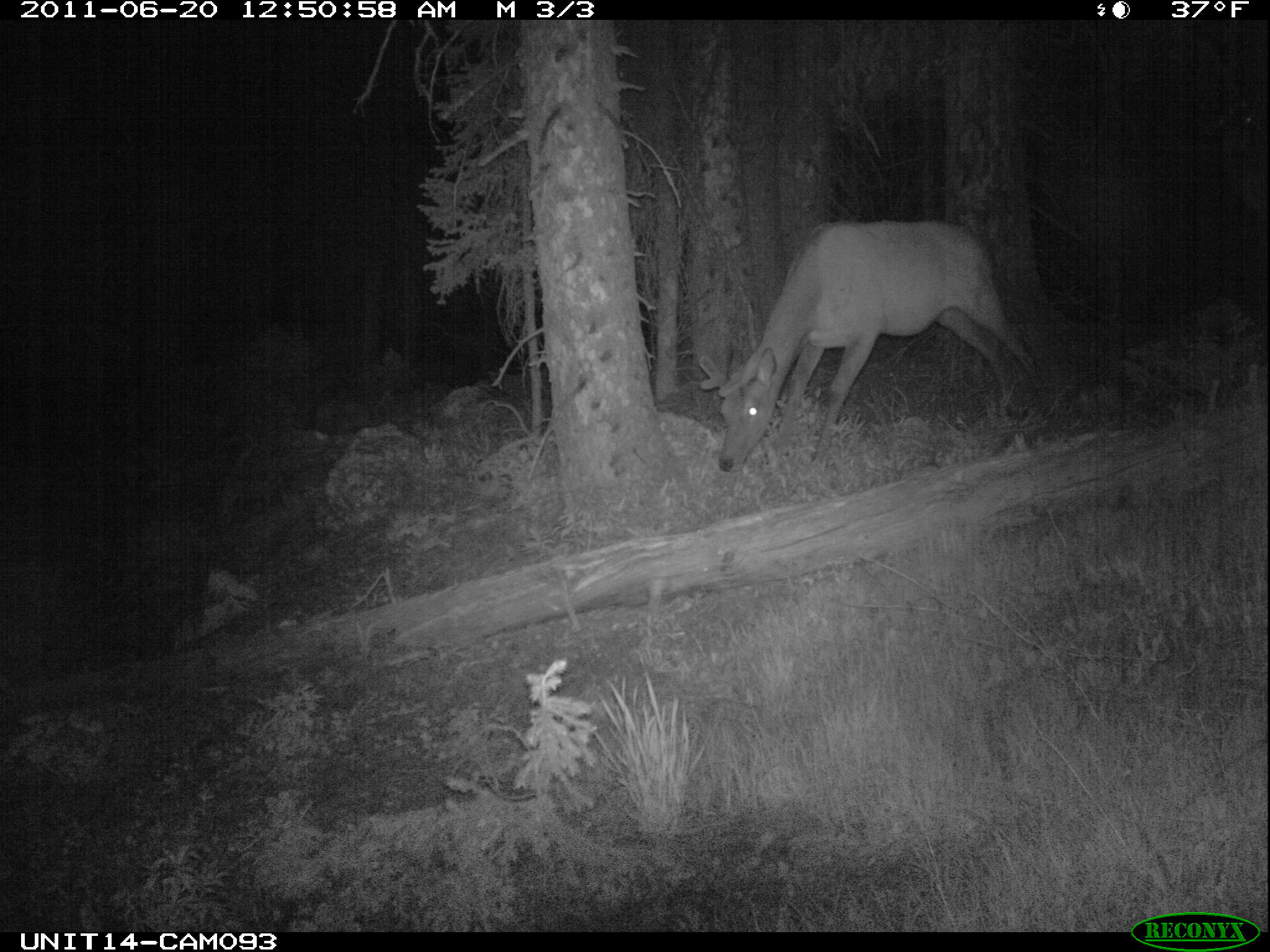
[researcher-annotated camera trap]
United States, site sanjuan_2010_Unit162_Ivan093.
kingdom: Animalia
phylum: Chordata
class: Mammalia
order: Artiodactyla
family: Cervidae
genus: Cervus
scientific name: Cervus elaphus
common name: red deer